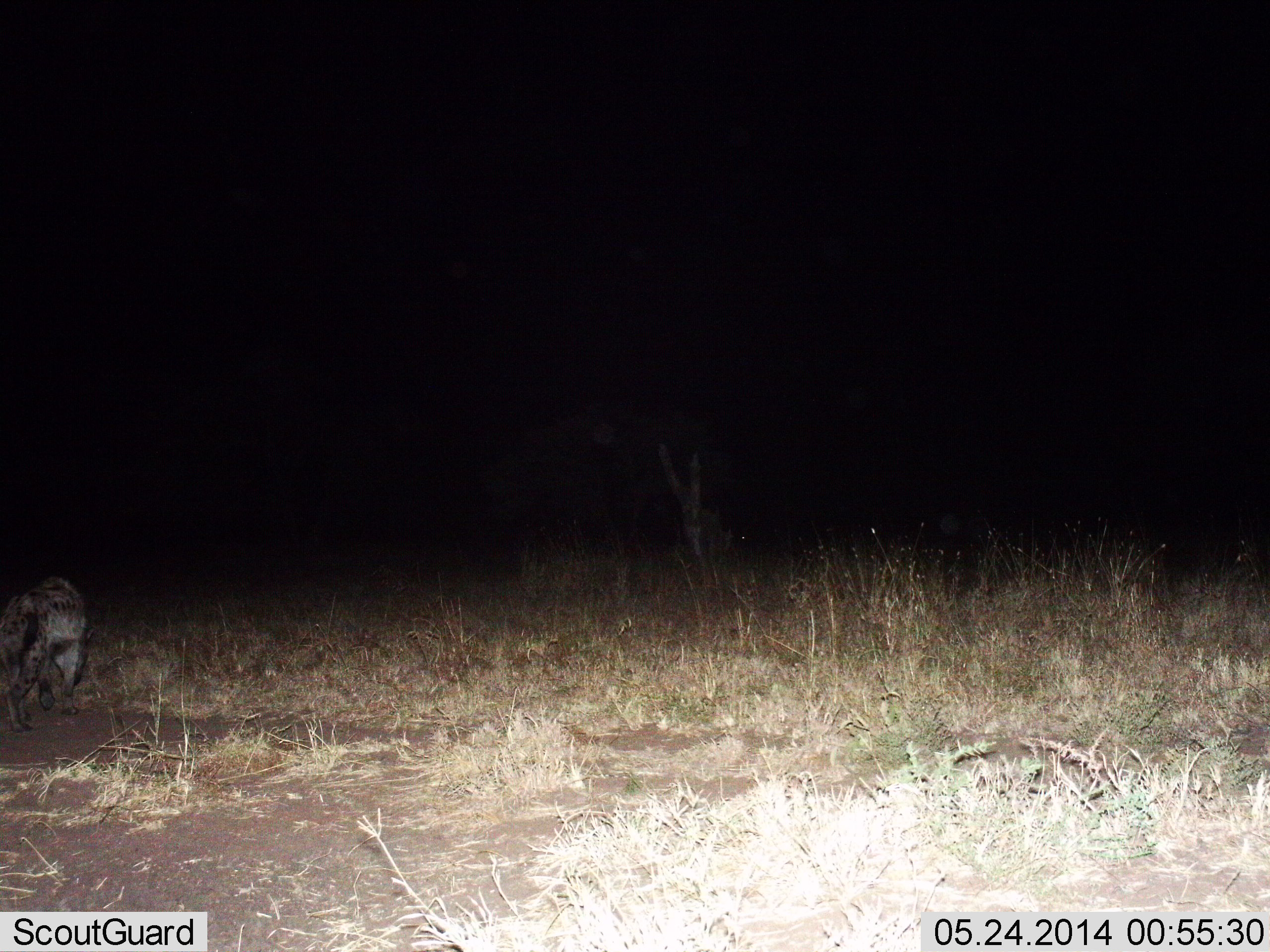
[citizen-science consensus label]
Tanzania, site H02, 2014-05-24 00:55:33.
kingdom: Animalia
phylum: Chordata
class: Mammalia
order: Carnivora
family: Hyaenidae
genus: Crocuta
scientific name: Crocuta crocuta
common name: spotted hyena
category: hyenaspotted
Hyenaspotted (spotted hyena) (Crocuta crocuta), count 1. Behavior (volunteer vote fractions): standing 40%, resting 0%, moving 60%, interacting 0%. Young present (vote fraction): 0%. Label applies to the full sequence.